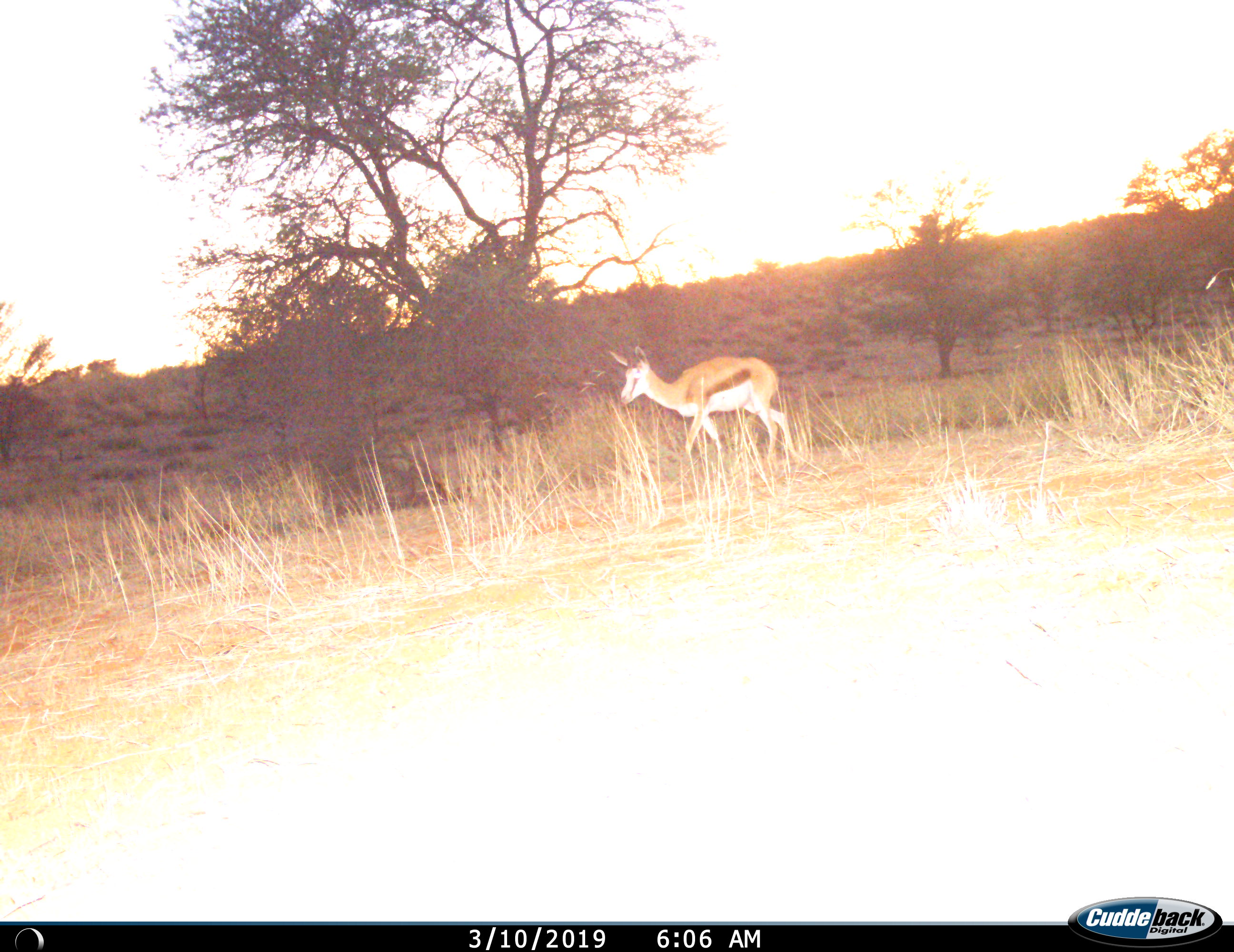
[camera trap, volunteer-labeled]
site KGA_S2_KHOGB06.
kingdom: Animalia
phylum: Chordata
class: Mammalia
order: Artiodactyla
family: Bovidae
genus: Antidorcas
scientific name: Antidorcas marsupialis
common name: springbok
Springbok (Antidorcas marsupialis), count 1. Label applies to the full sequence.